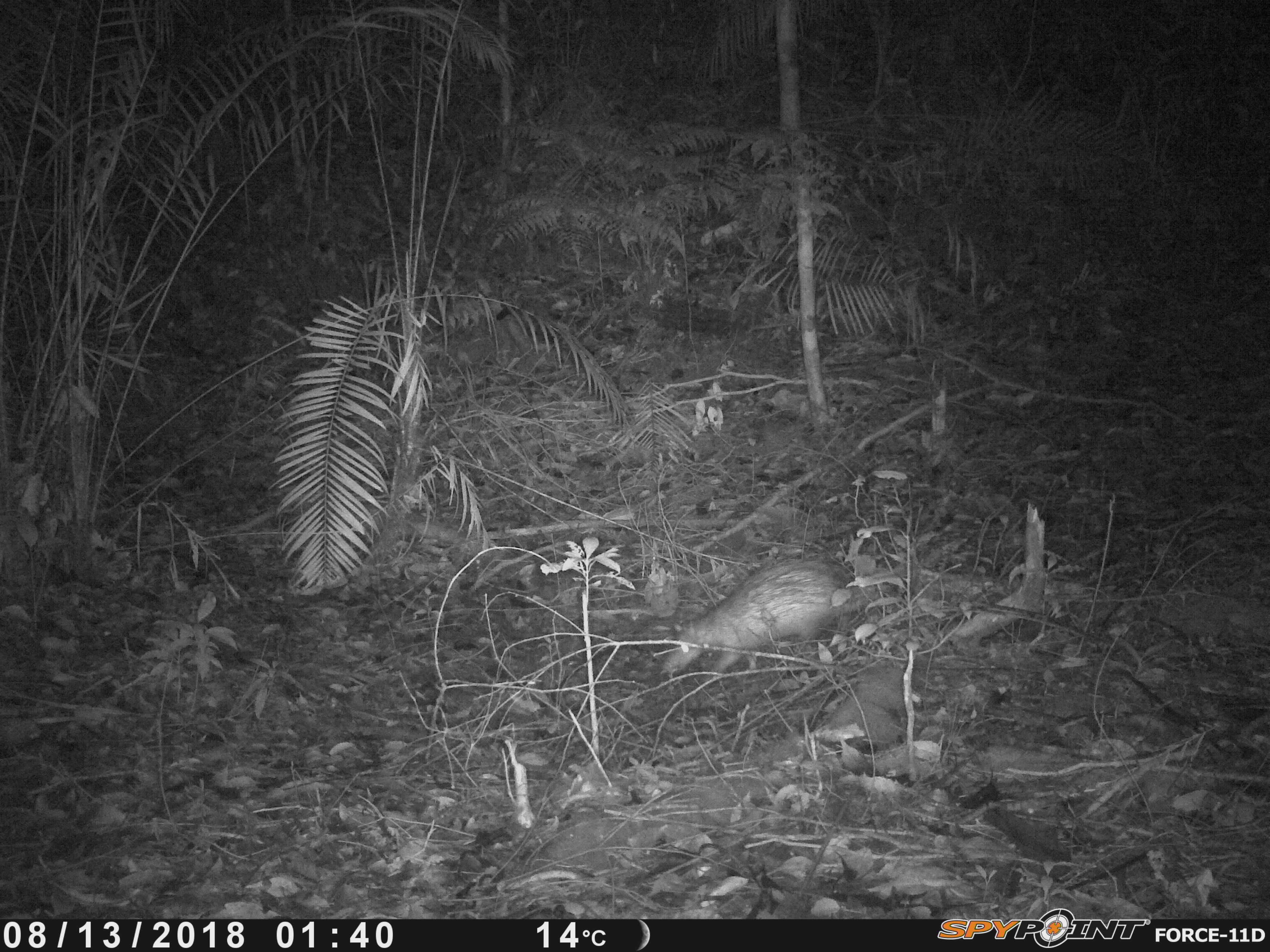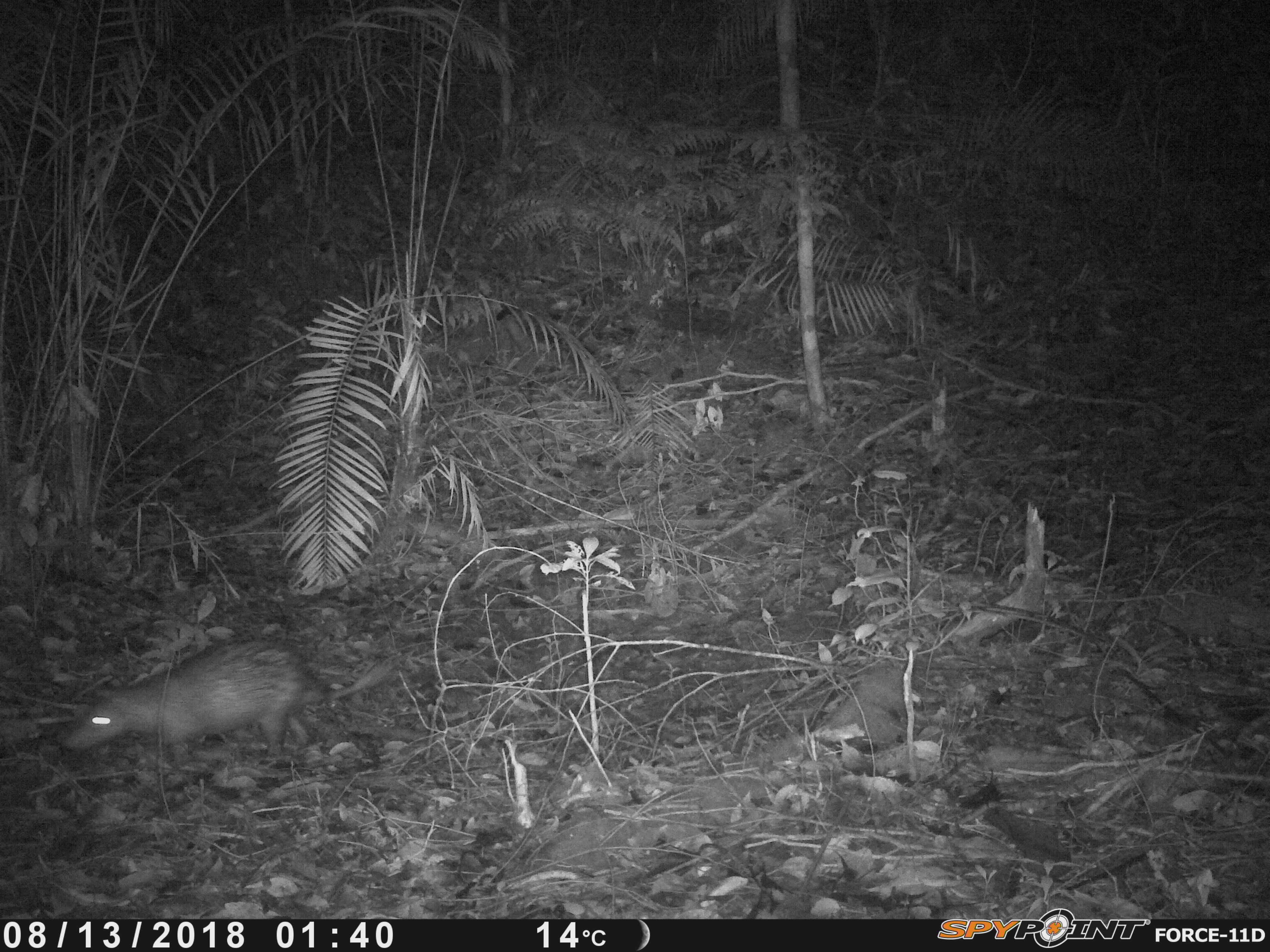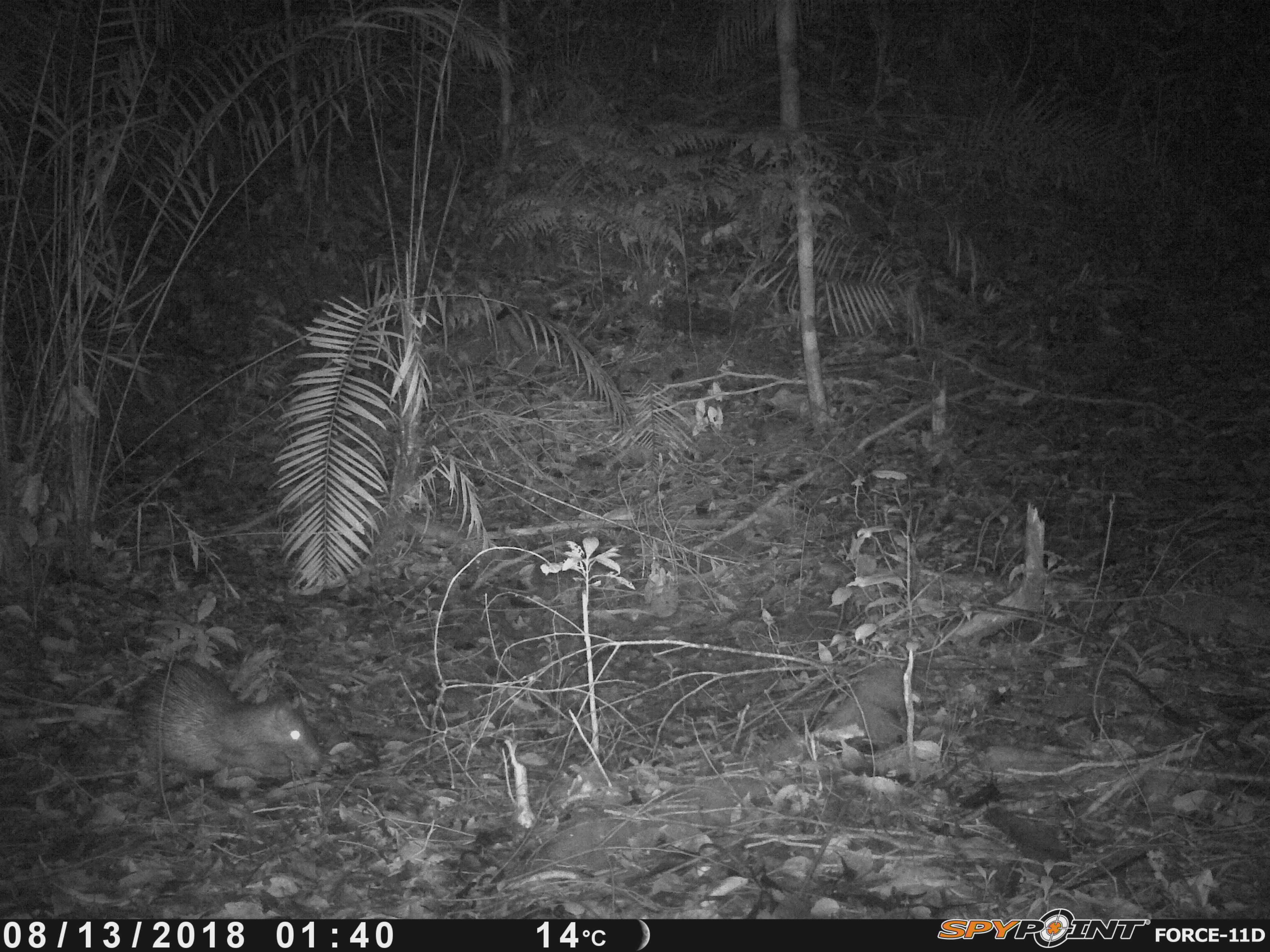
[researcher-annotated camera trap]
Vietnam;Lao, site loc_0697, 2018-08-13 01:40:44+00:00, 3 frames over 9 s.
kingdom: Animalia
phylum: Chordata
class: Mammalia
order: Rodentia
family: Hystricidae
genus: Atherurus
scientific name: Atherurus macrourus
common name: asiatic brush-tailed porcupine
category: asiatic brush tailed porcupine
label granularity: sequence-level